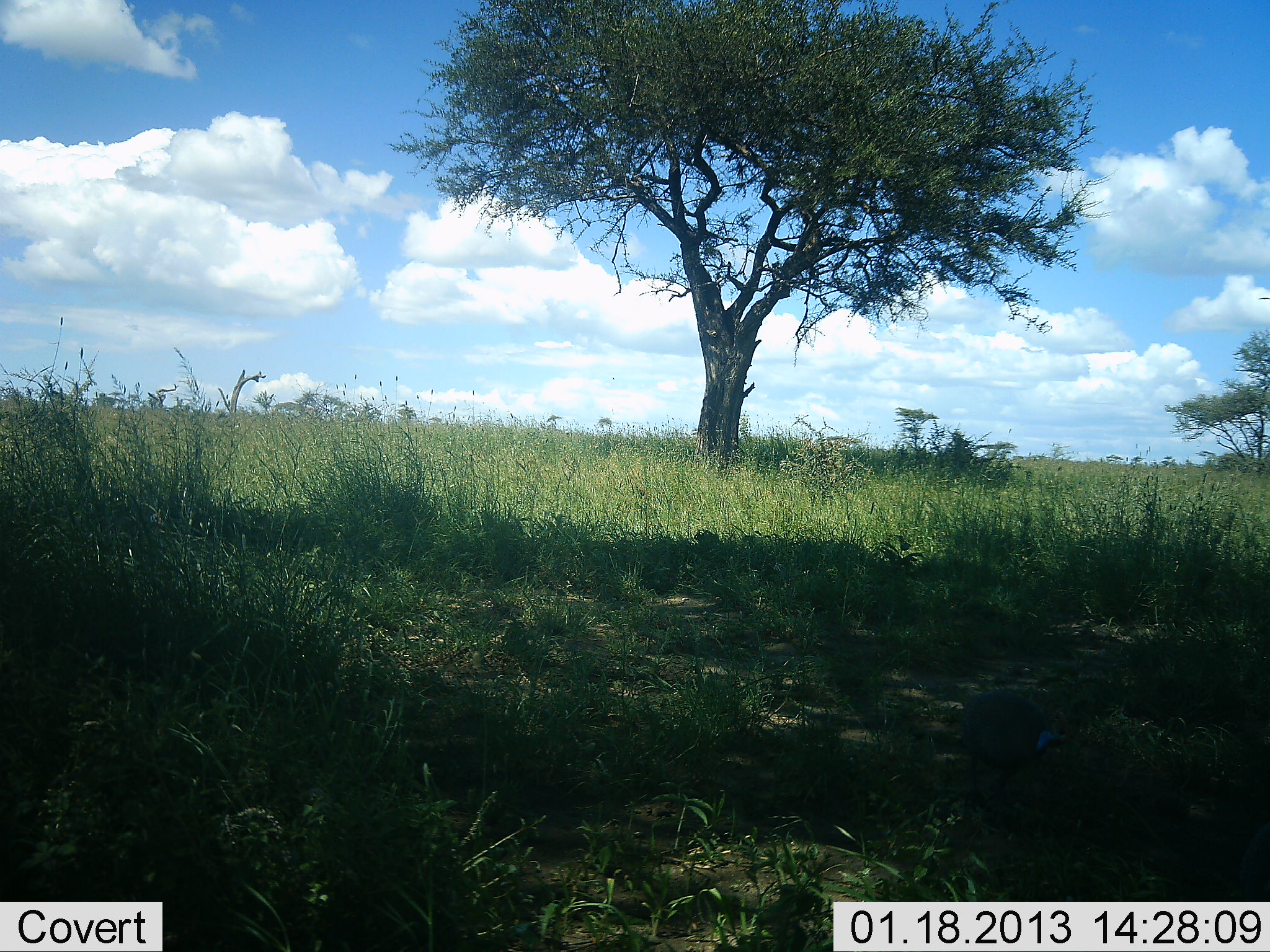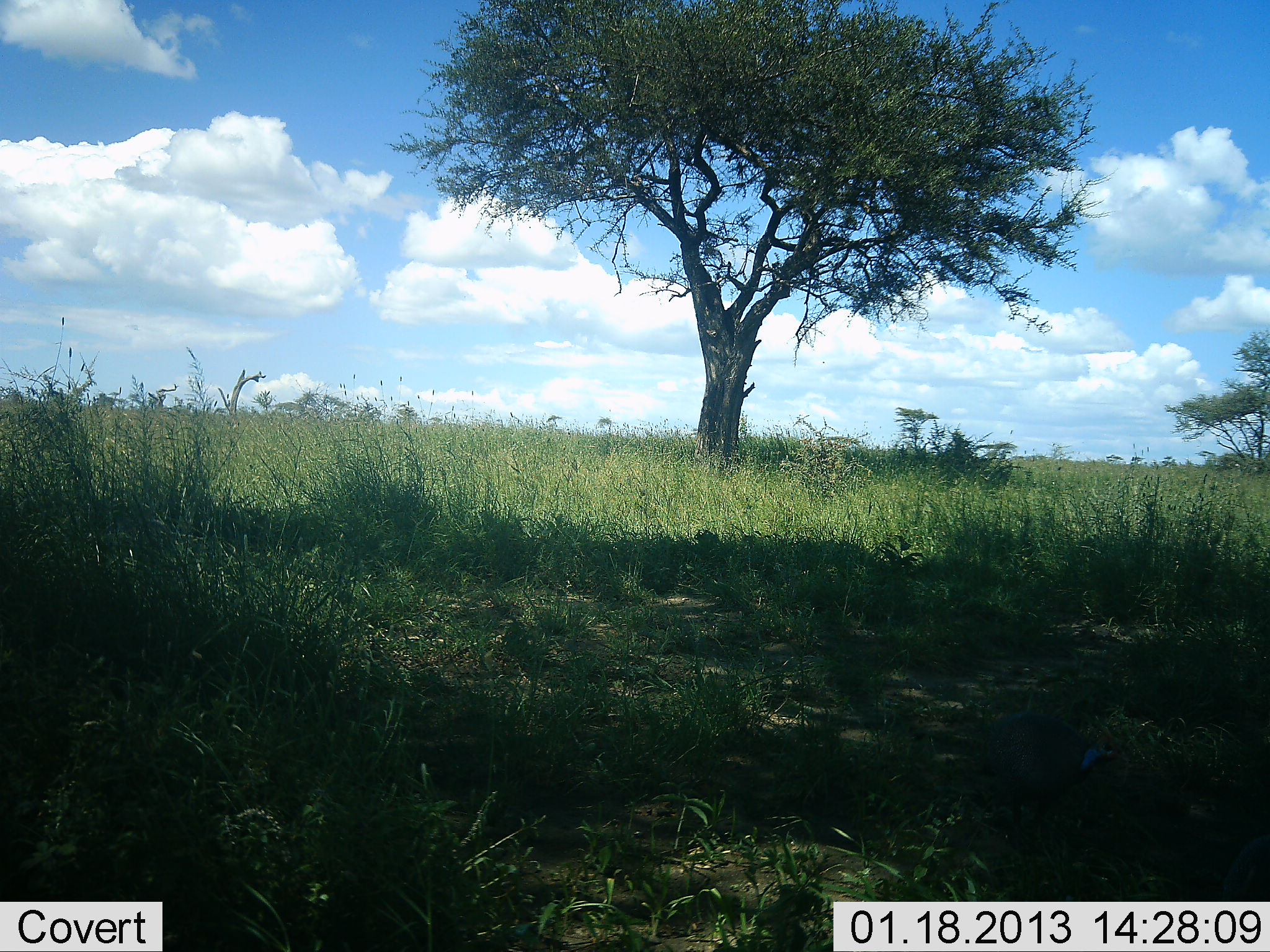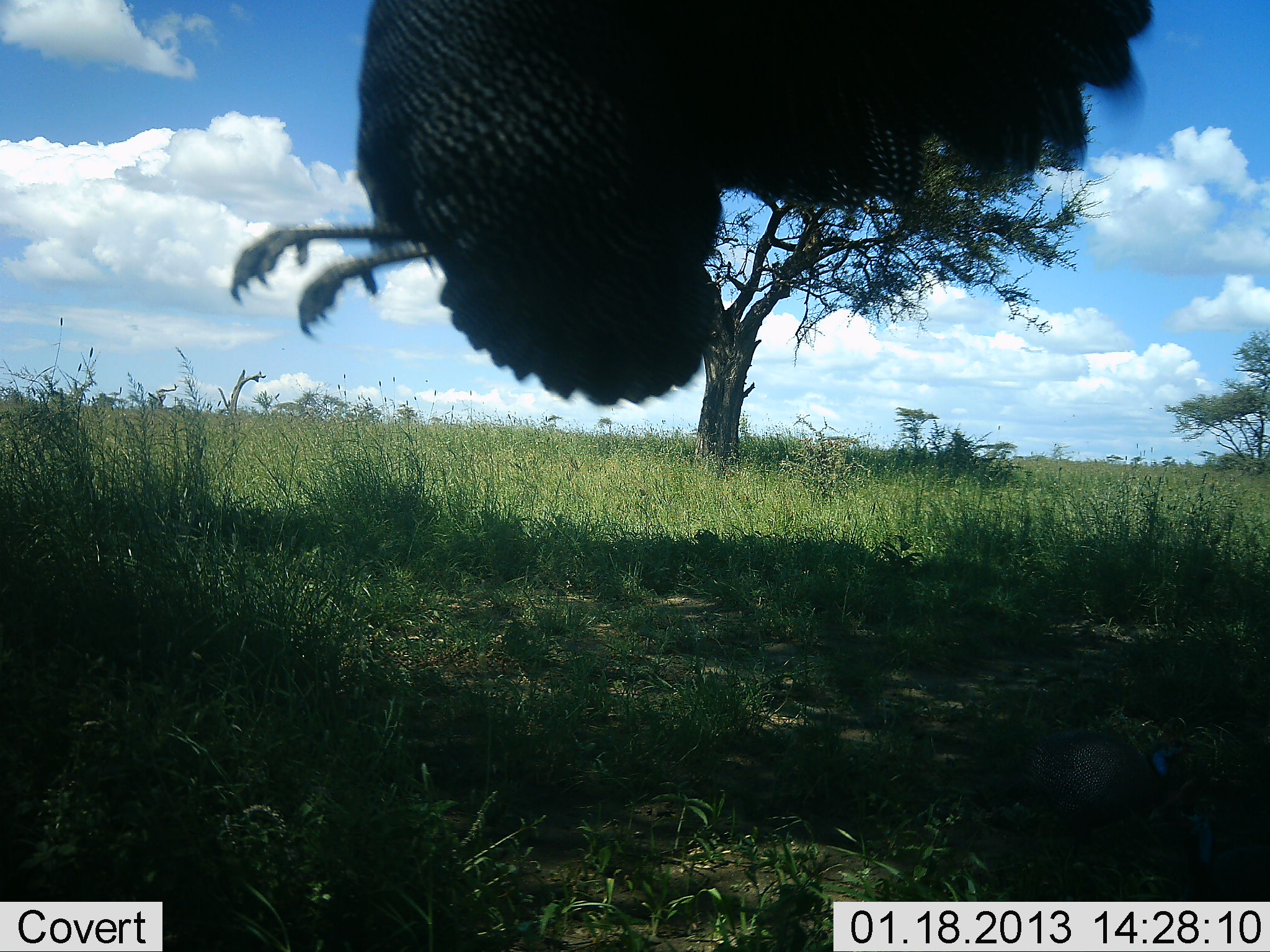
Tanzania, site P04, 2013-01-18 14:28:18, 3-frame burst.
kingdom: Animalia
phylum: Chordata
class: Aves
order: Galliformes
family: Numididae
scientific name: Numididae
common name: guinea fowl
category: guineafowl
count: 1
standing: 5%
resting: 0%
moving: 100%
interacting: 0%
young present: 0%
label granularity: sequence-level